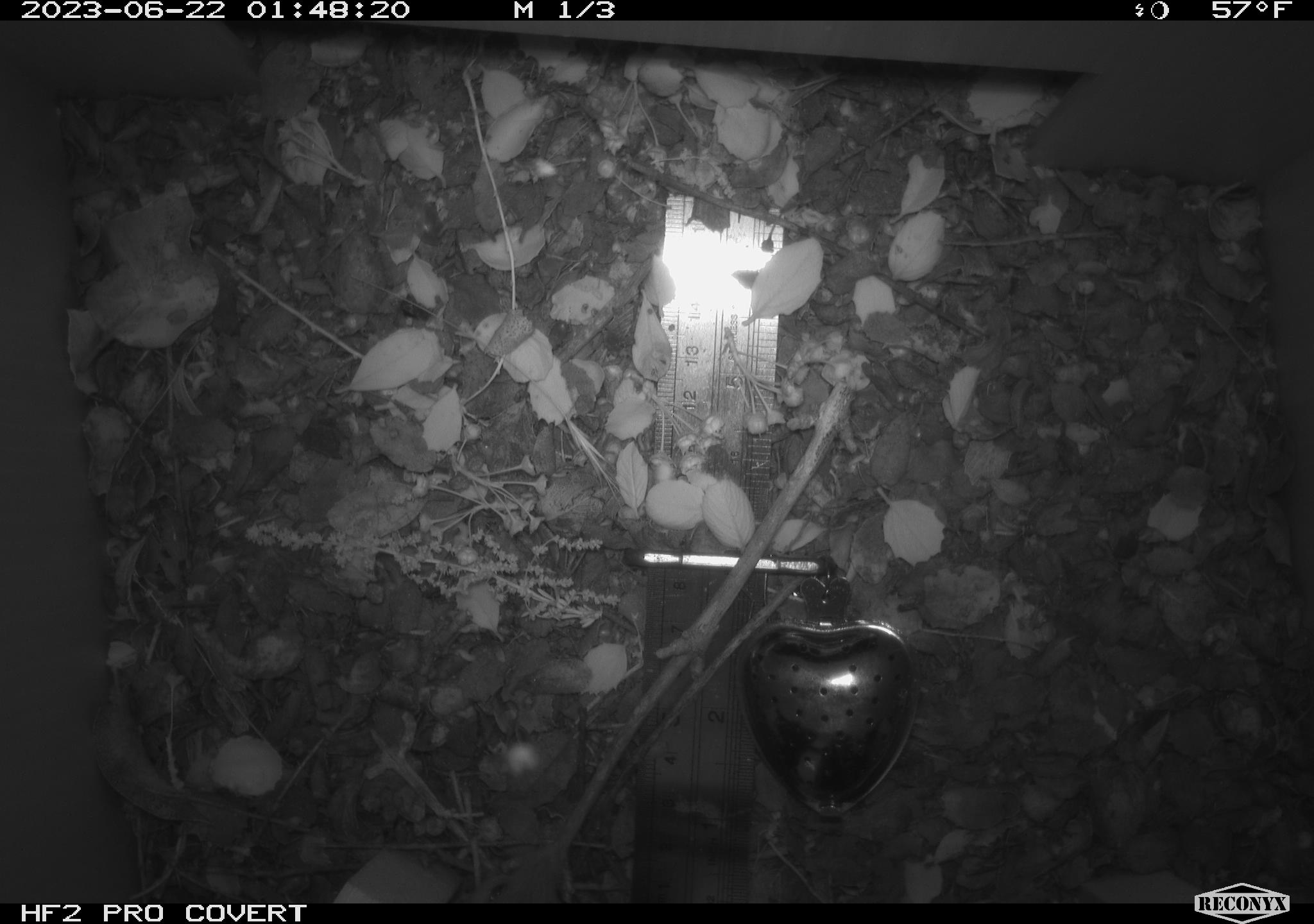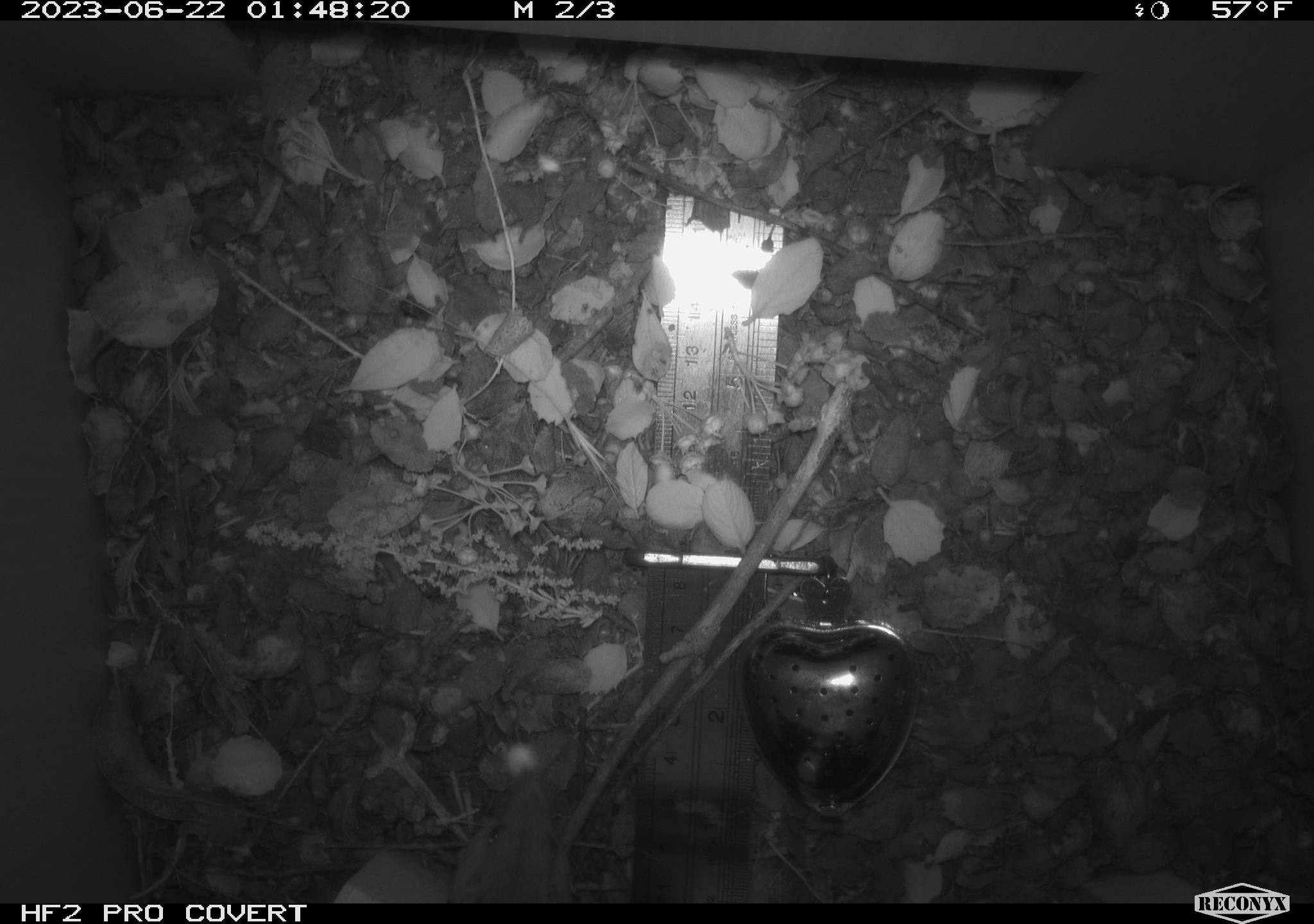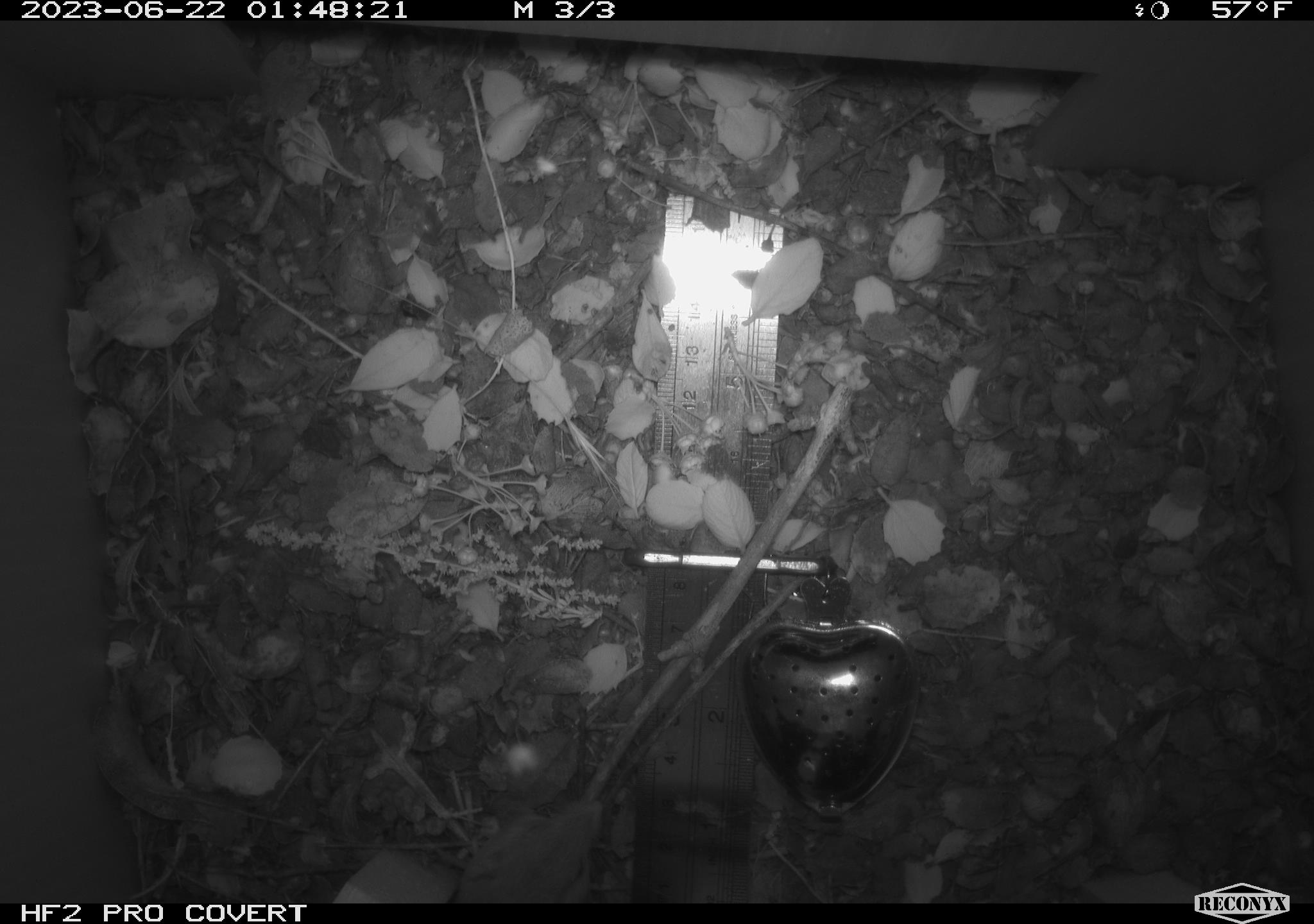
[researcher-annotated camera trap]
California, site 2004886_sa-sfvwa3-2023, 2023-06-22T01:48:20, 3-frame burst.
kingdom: Animalia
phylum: Chordata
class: Mammalia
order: Rodentia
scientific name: Rodentia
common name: mouse species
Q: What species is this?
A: Mouse species (Rodentia).